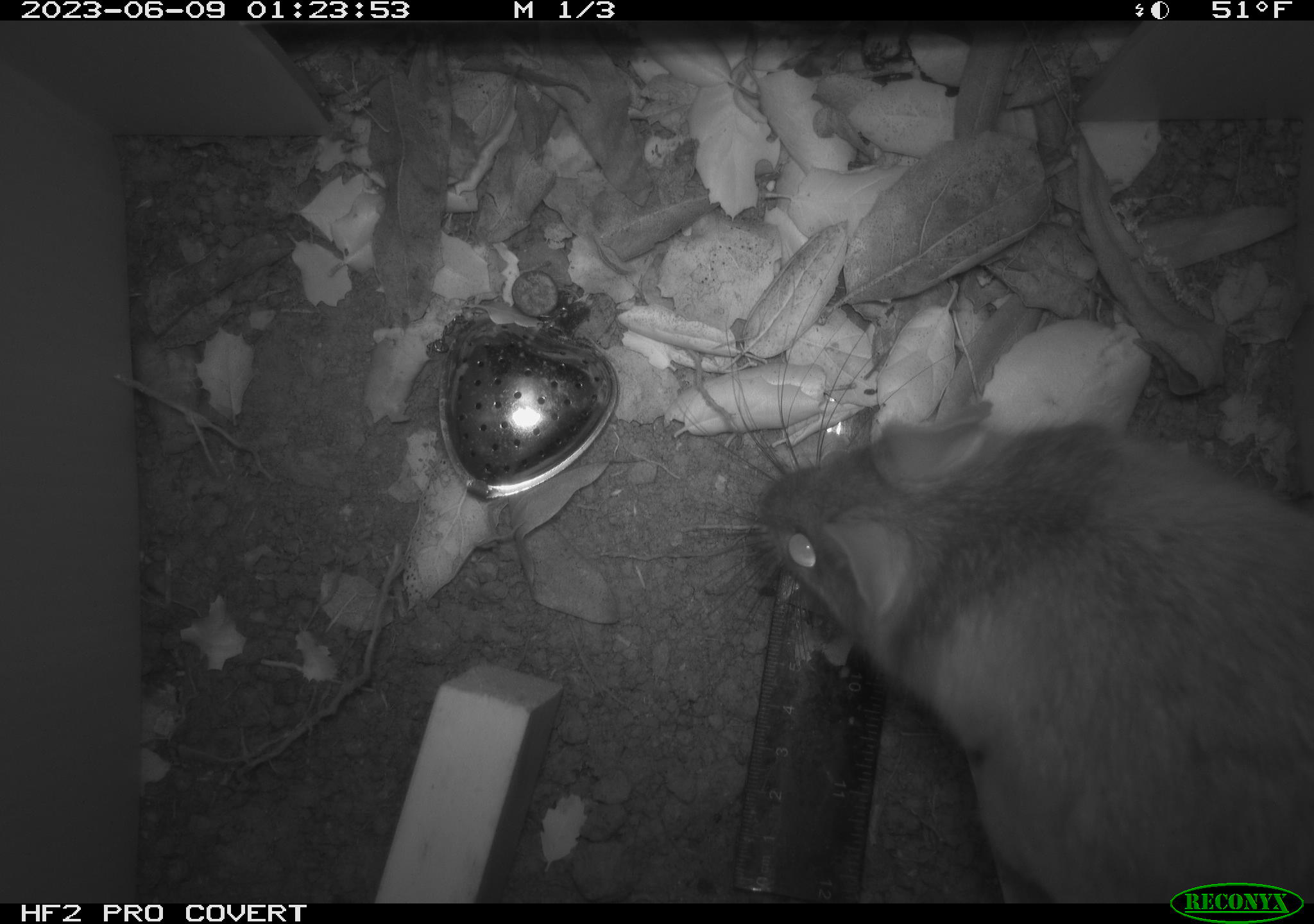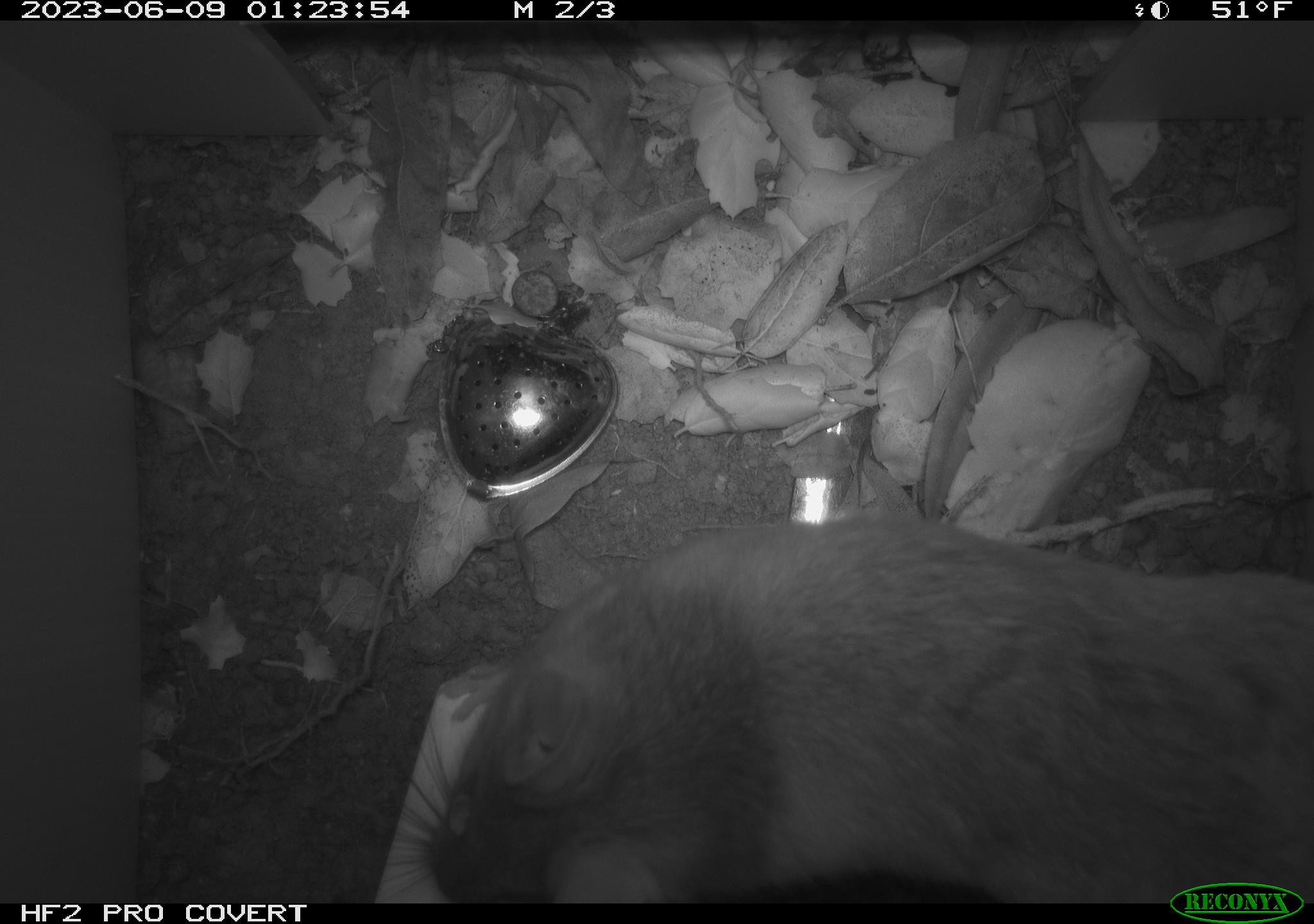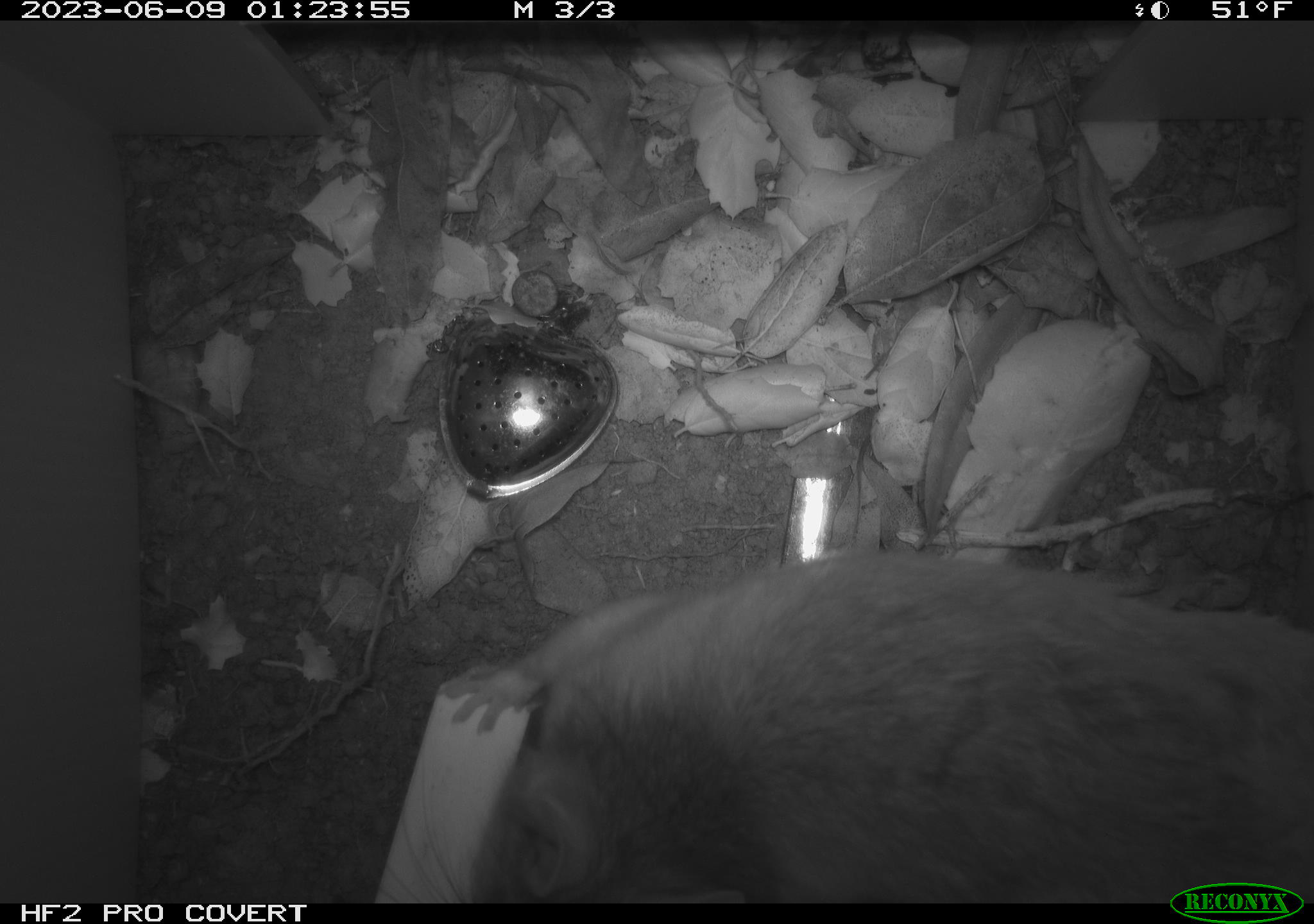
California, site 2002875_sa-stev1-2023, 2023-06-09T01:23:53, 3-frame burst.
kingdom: Animalia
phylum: Chordata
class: Mammalia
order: Rodentia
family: Cricetidae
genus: Neotoma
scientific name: Neotoma fuscipes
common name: dusky-footed woodrat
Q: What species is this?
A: Dusky-footed woodrat (Neotoma fuscipes).